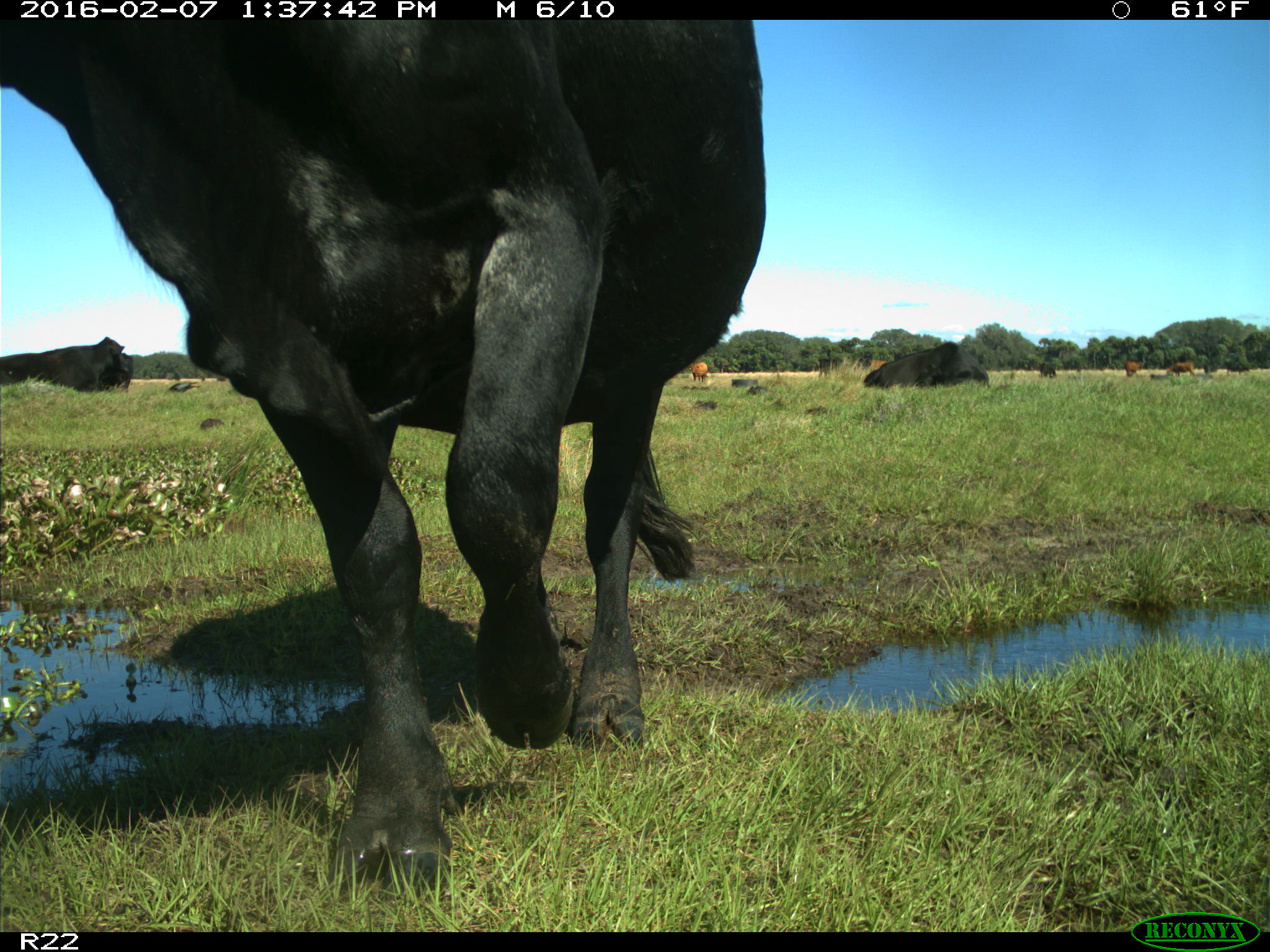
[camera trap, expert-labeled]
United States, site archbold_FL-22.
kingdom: Animalia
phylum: Chordata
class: Mammalia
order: Artiodactyla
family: Bovidae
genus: Bos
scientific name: Bos taurus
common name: domestic cow